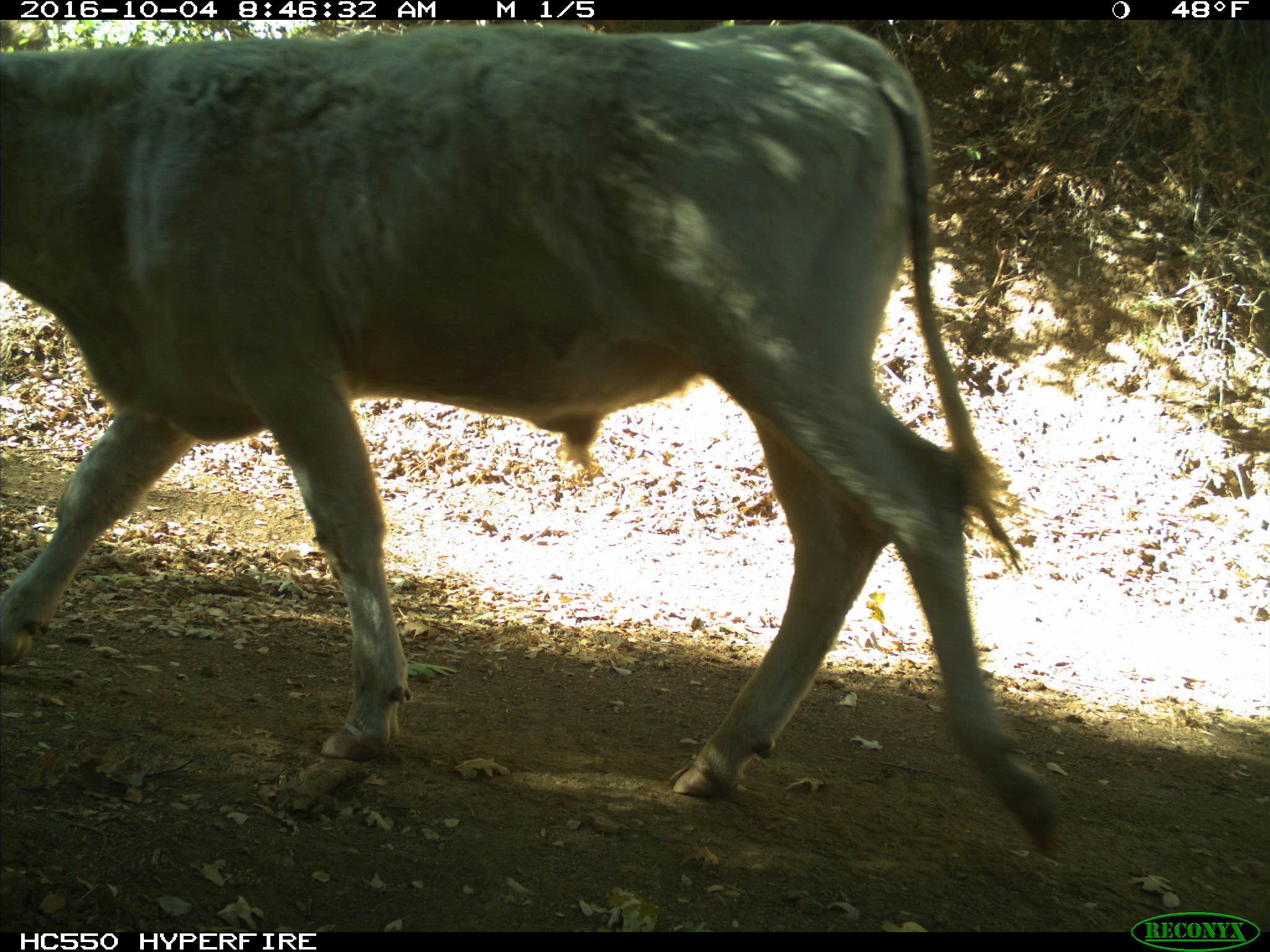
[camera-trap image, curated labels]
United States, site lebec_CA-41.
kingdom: Animalia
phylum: Chordata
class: Mammalia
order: Artiodactyla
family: Bovidae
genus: Bos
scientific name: Bos taurus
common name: domestic cow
Bos taurus (domestic cow).